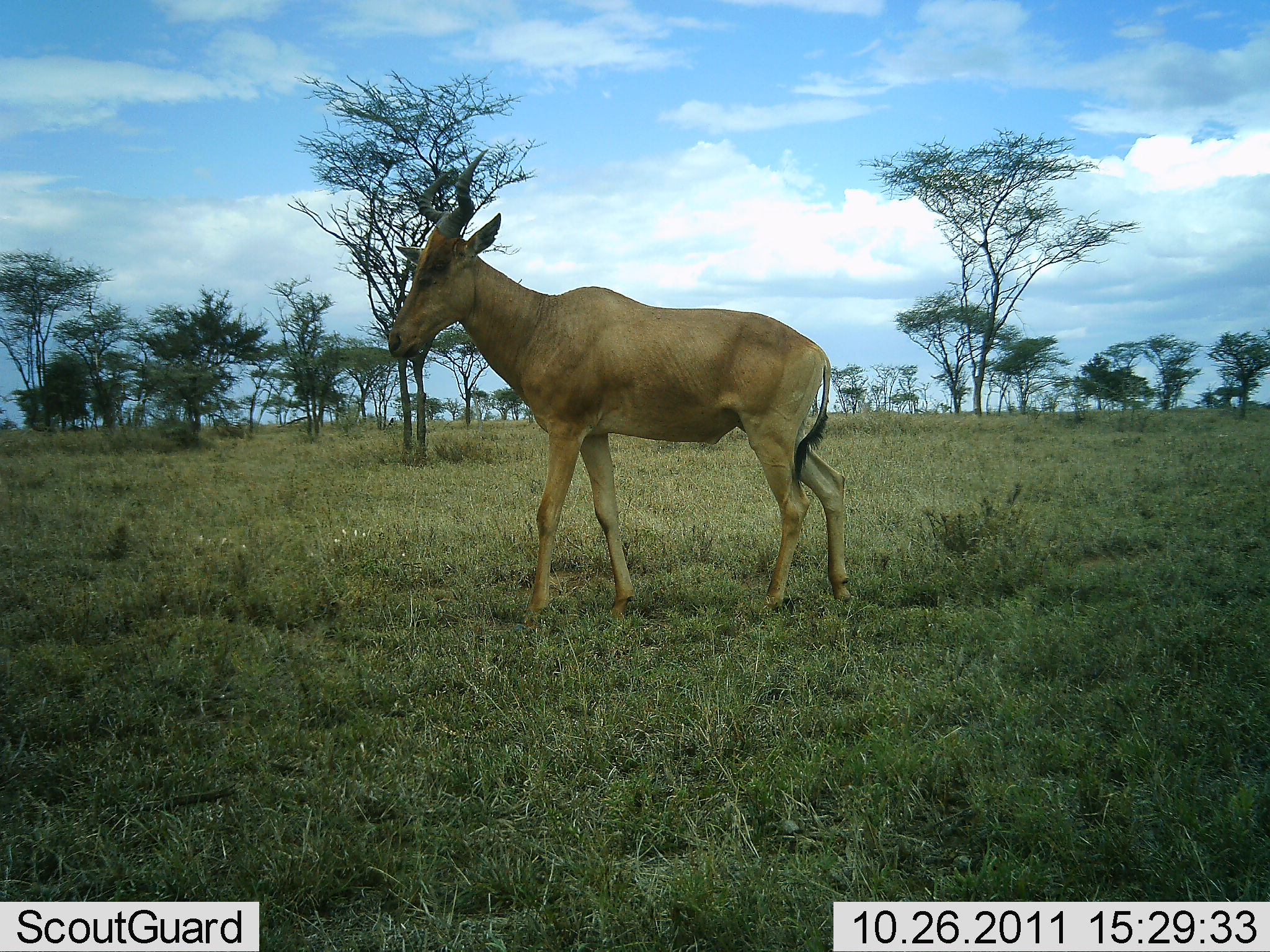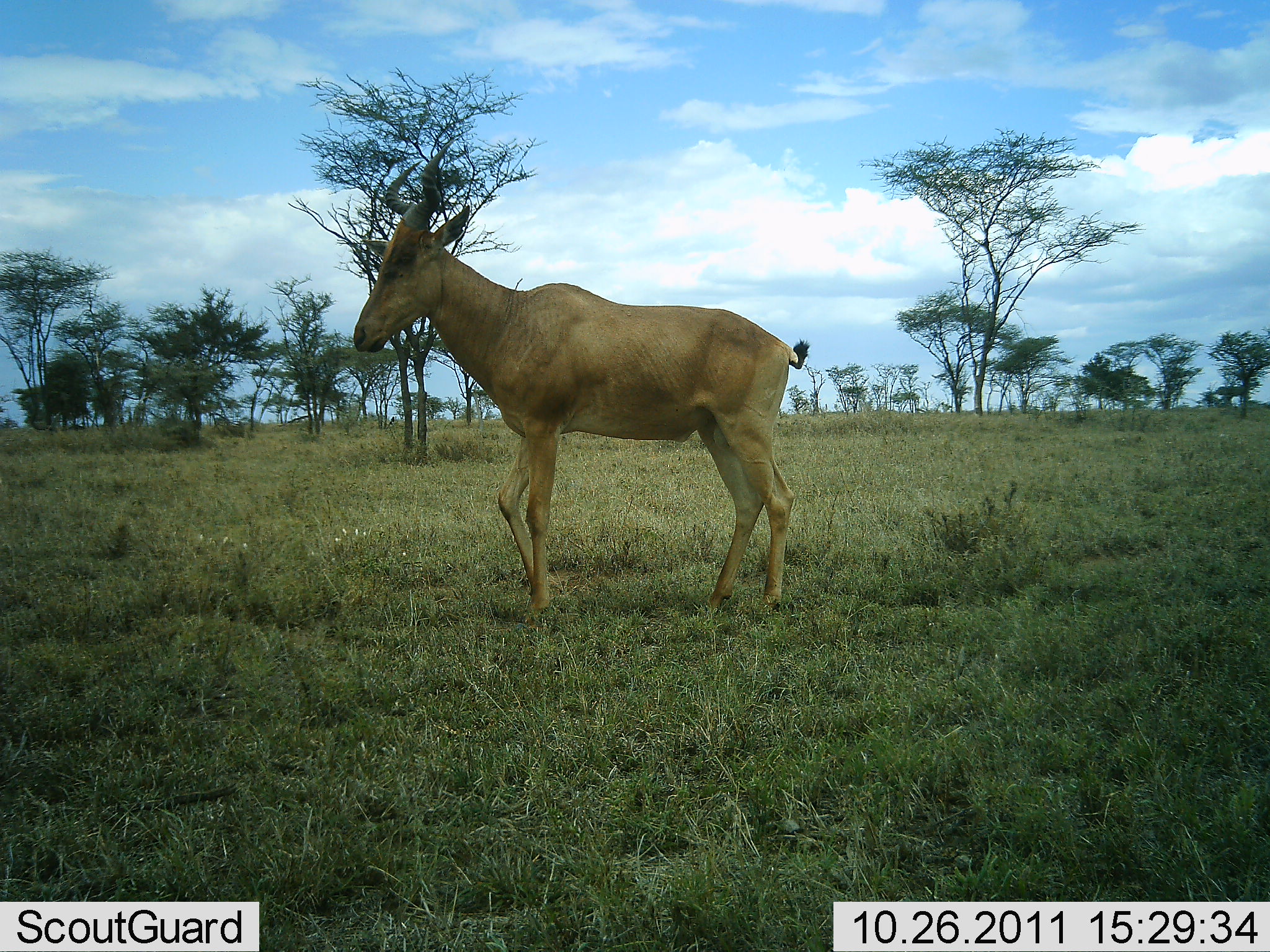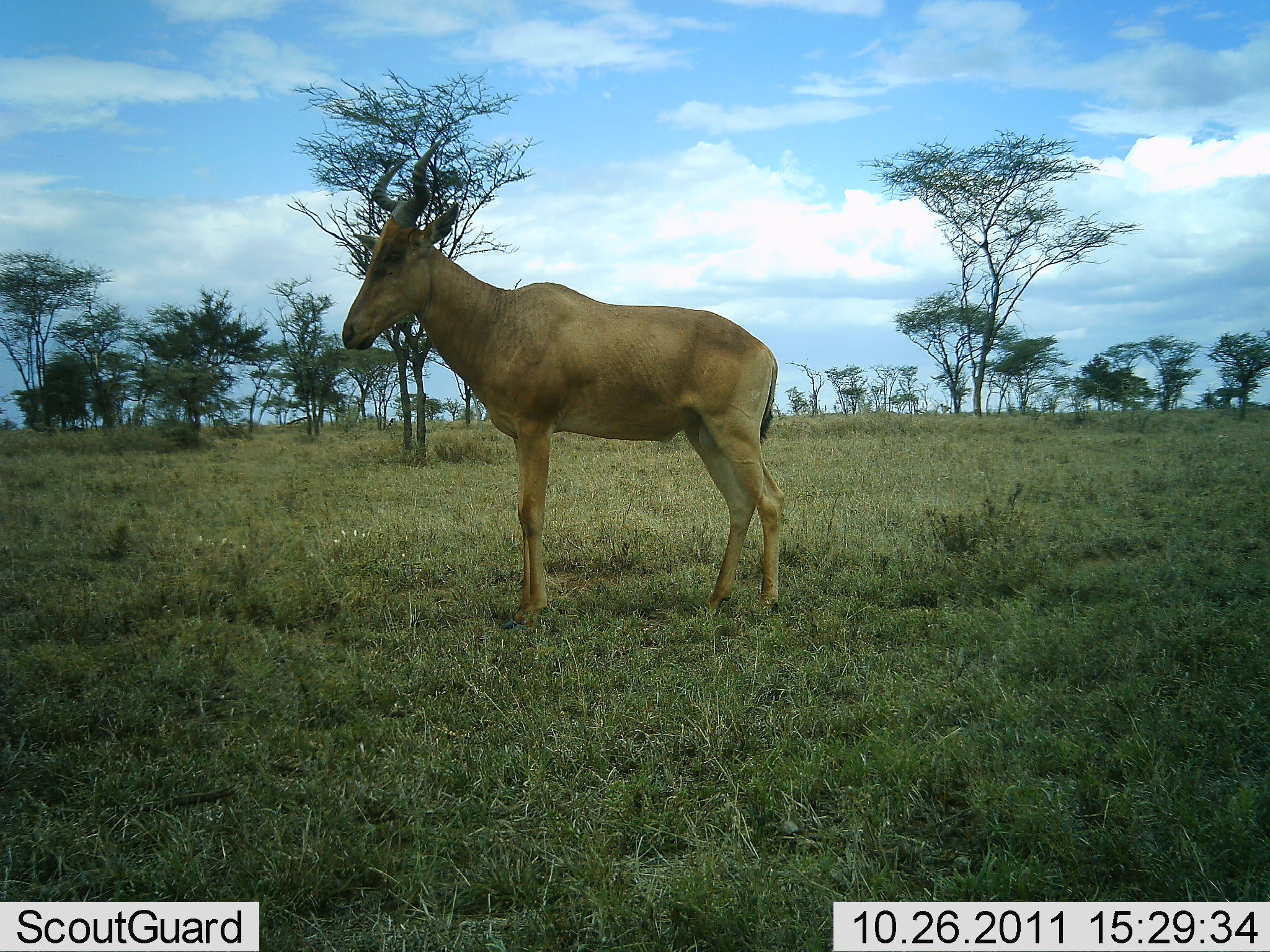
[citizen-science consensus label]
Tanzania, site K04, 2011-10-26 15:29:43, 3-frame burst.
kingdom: Animalia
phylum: Chordata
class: Mammalia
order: Artiodactyla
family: Bovidae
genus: Alcelaphus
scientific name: Alcelaphus buselaphus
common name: hartebeest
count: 1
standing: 17%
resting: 0%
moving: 92%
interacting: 0%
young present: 0%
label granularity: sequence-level